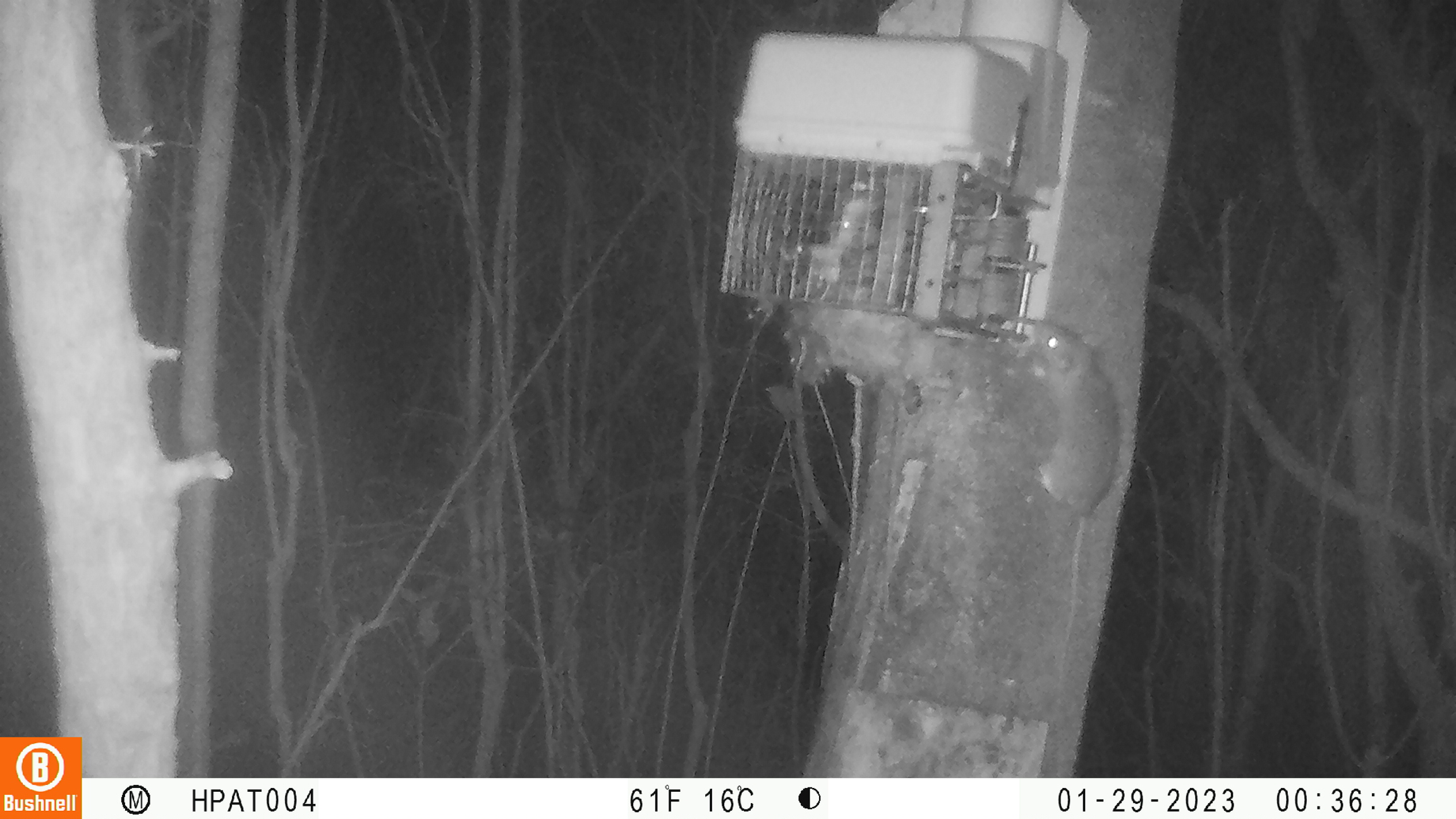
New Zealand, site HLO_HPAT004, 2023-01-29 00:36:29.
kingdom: Animalia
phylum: Chordata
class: Mammalia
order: Rodentia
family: Muridae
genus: Rattus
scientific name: Rattus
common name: rat